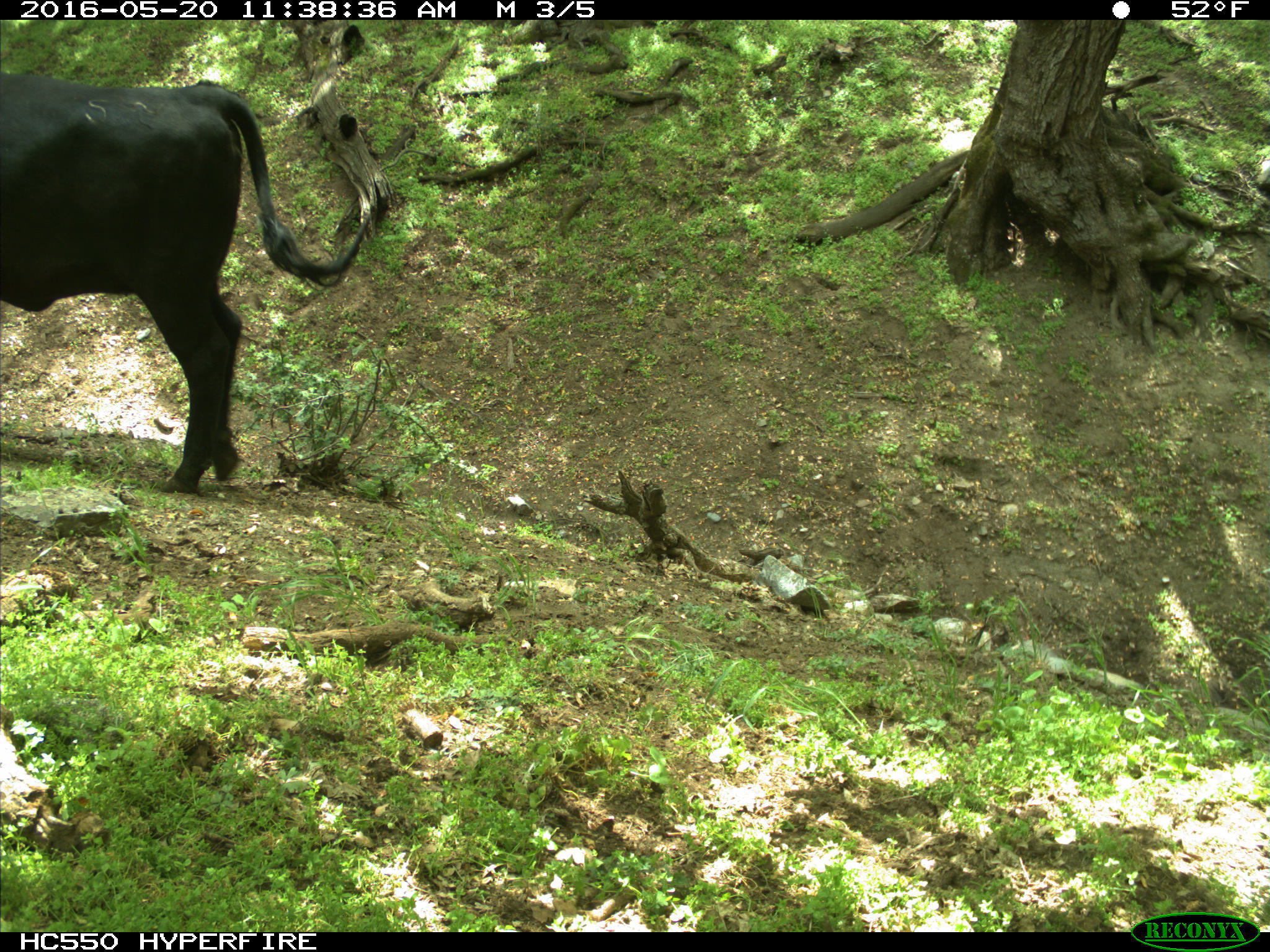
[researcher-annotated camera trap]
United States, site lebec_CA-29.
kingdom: Animalia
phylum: Chordata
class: Mammalia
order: Artiodactyla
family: Bovidae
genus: Bos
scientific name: Bos taurus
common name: domestic cow